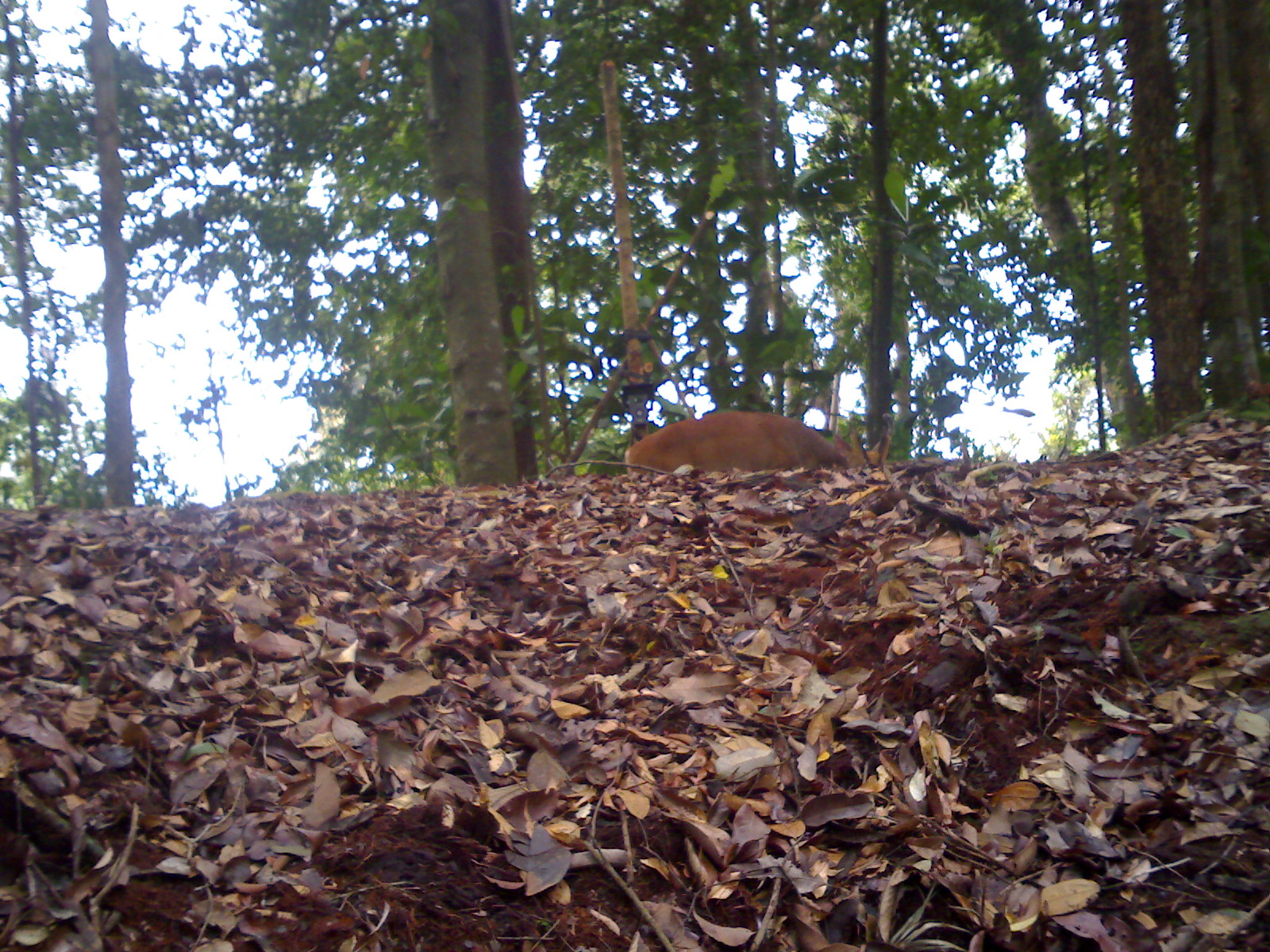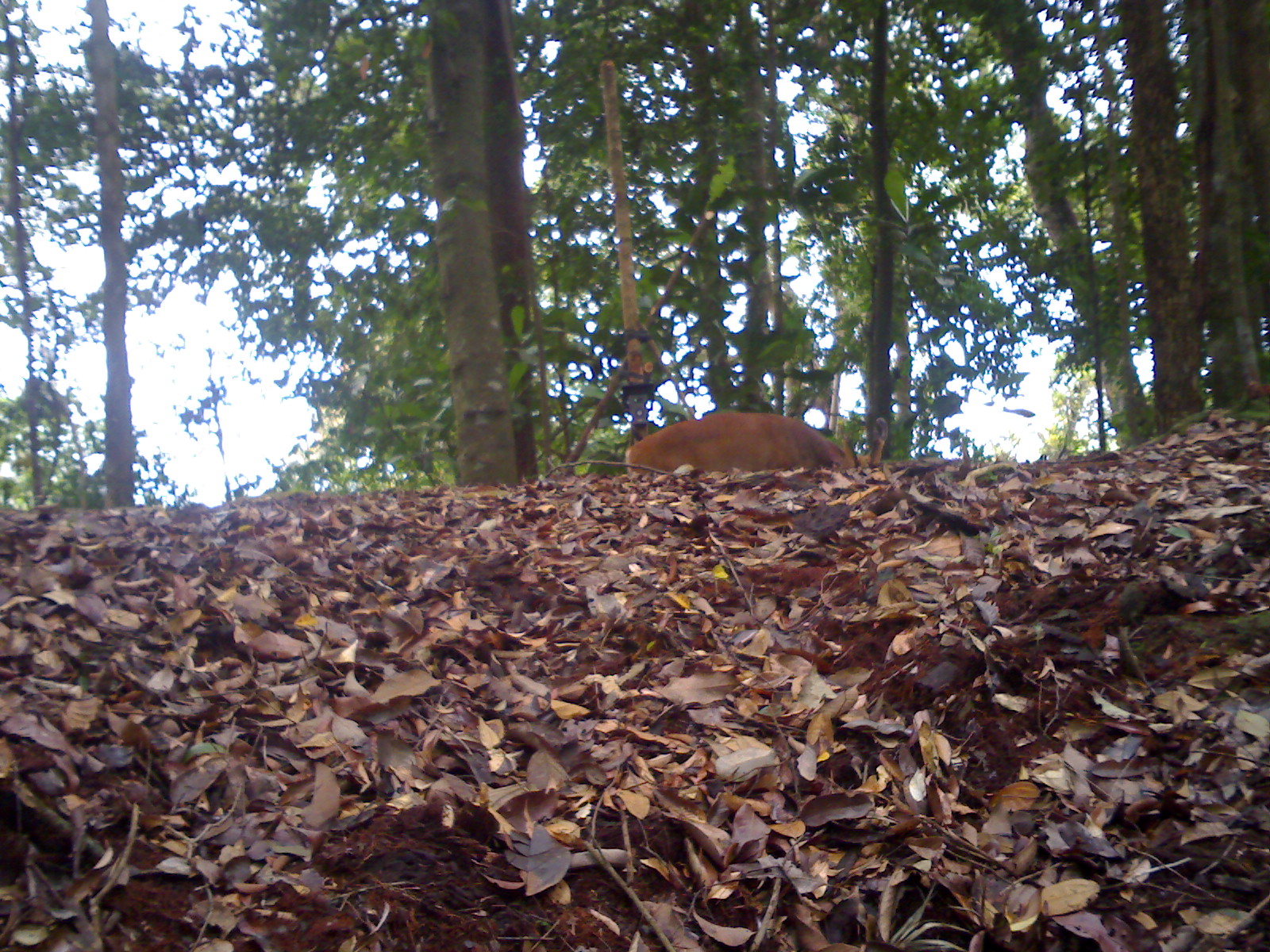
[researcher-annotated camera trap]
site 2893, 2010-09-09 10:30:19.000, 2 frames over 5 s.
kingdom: Animalia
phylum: Chordata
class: Mammalia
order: Artiodactyla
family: Cervidae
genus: Muntiacus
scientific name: Muntiacus muntjak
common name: southern red muntjac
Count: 1.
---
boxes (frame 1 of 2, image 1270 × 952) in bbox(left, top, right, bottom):
muntiacus muntjak: bbox(624, 409, 894, 469)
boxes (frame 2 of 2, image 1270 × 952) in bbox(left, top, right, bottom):
muntiacus muntjak: bbox(623, 407, 889, 475)